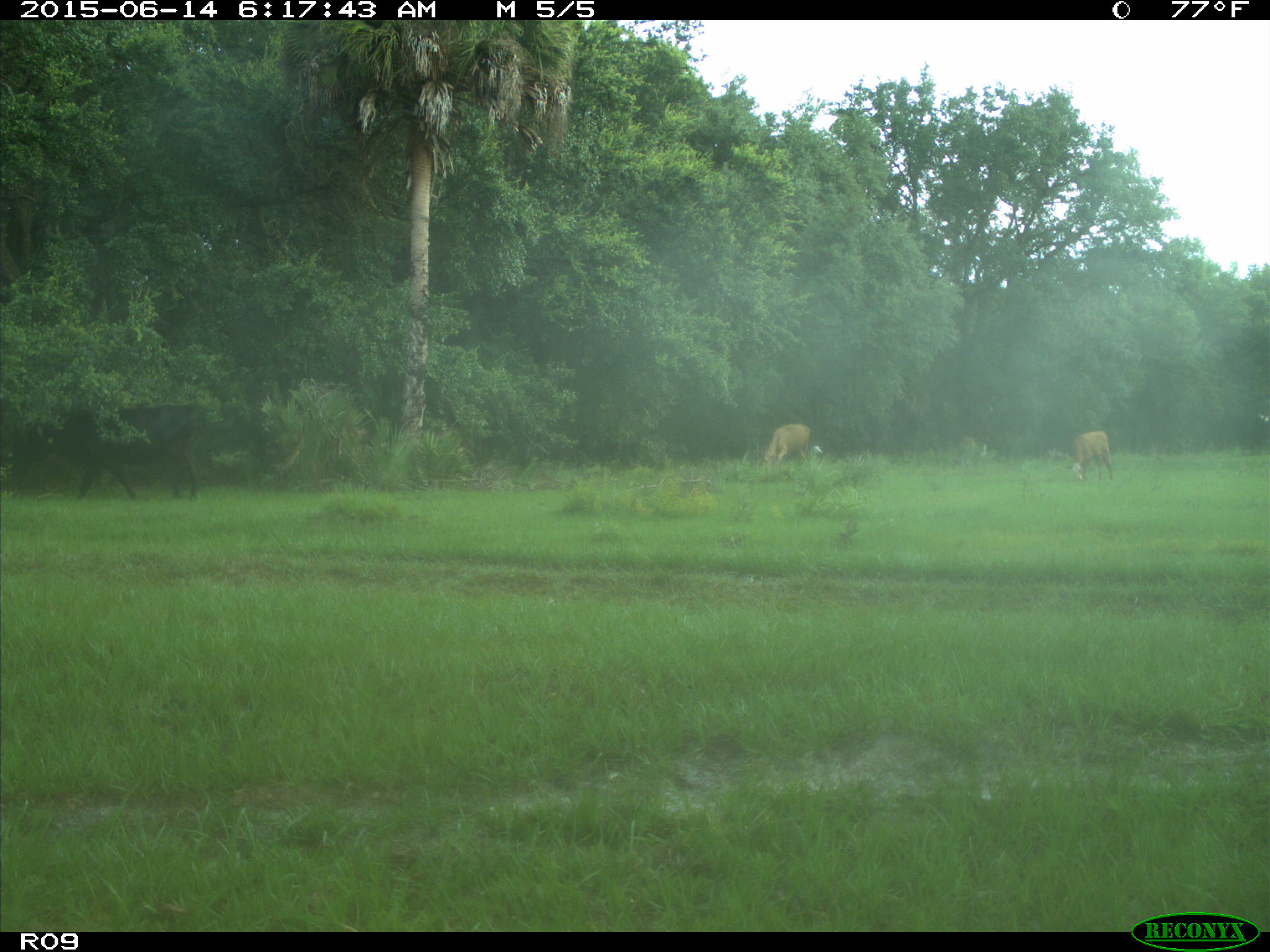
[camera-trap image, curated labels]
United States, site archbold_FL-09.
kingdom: Animalia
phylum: Chordata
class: Mammalia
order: Artiodactyla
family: Bovidae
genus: Bos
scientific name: Bos taurus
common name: domestic cow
Bos taurus (domestic cow).